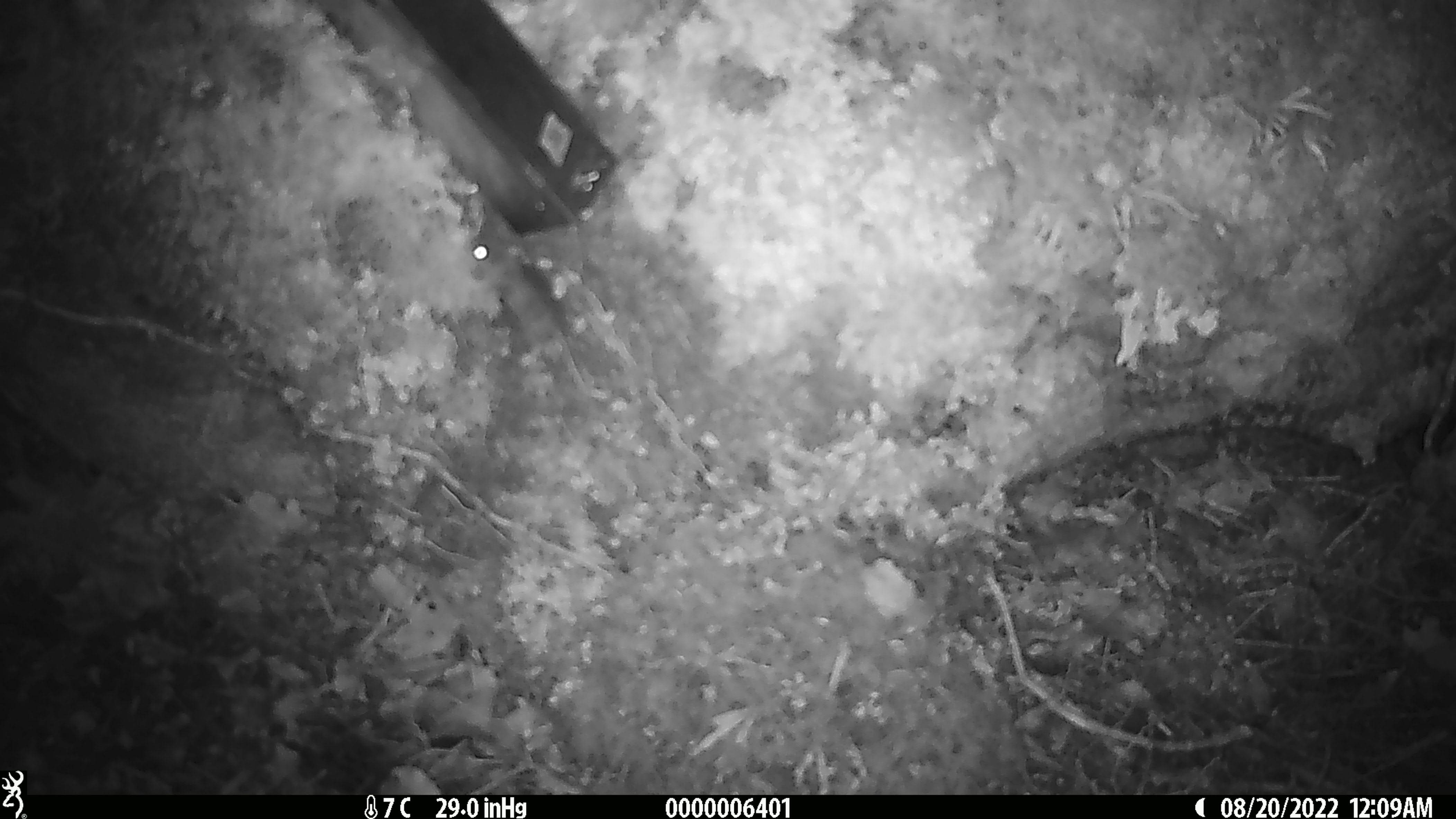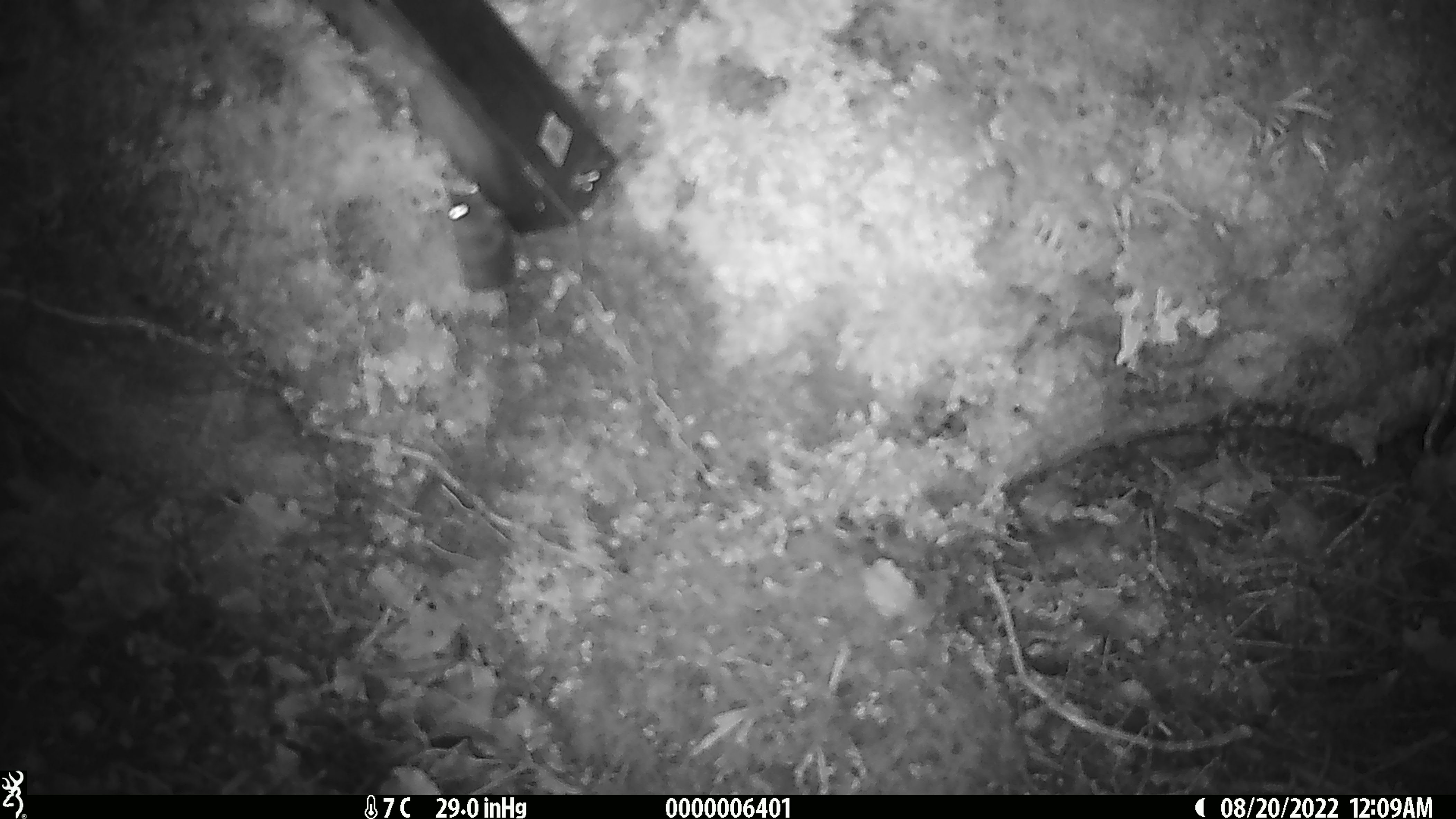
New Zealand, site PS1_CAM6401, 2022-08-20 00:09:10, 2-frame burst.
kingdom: Animalia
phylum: Chordata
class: Mammalia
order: Rodentia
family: Muridae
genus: Mus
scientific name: Mus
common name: mouse